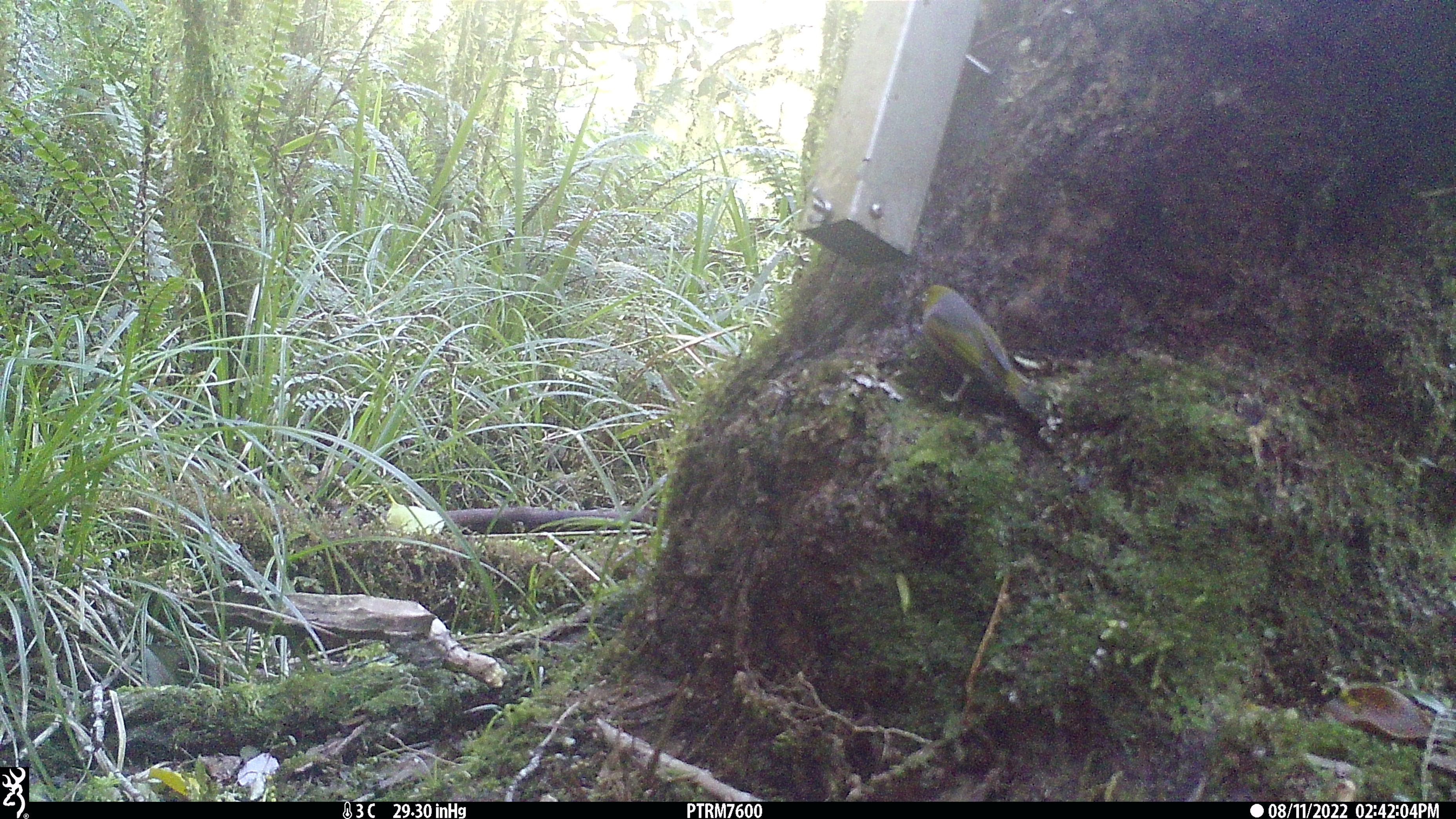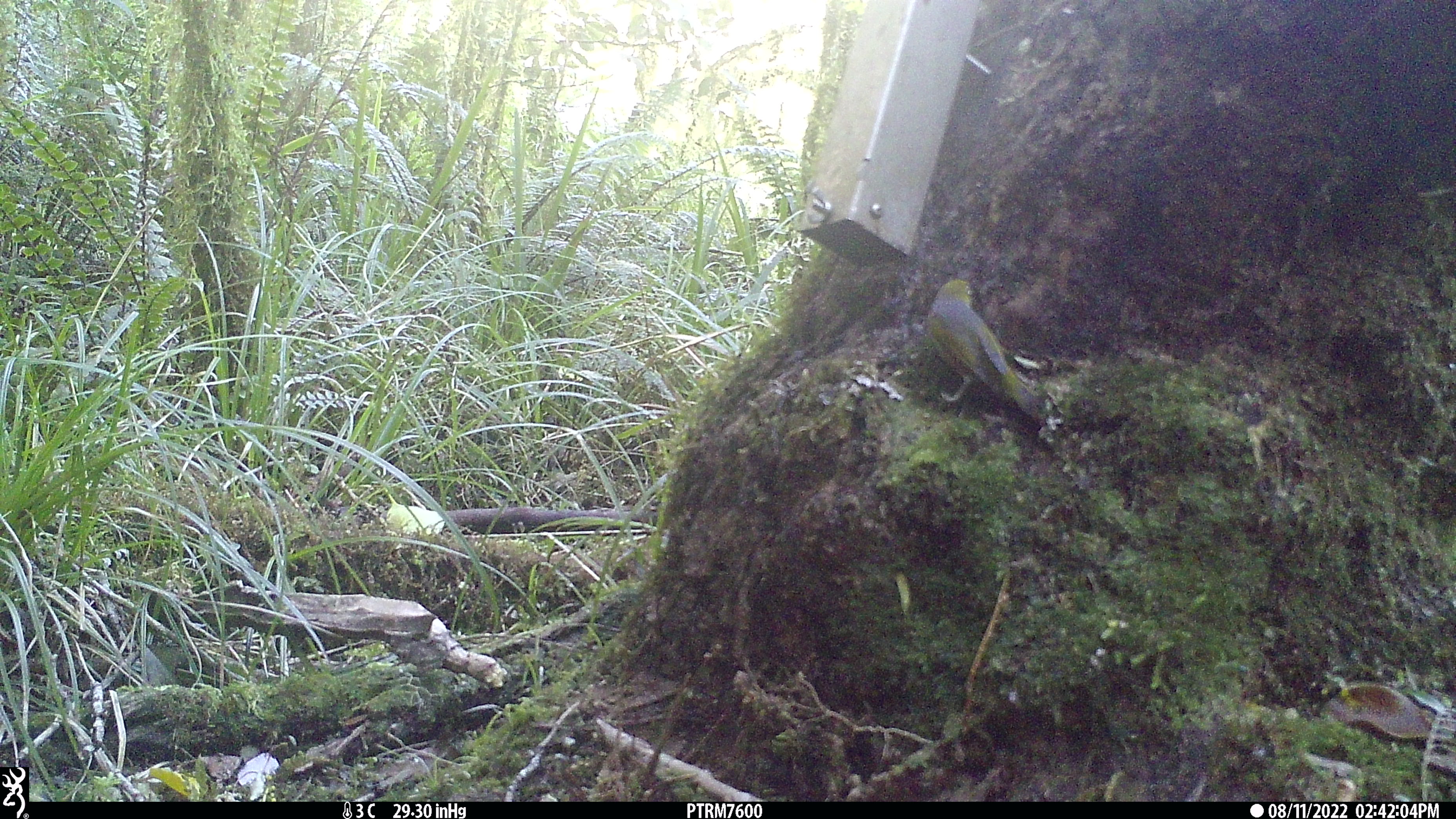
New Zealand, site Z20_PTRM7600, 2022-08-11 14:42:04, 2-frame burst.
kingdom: Animalia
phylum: Chordata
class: Aves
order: Passeriformes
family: Zosteropidae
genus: Zosterops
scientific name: Zosterops lateralis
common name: silvereye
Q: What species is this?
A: Silvereye (Zosterops lateralis).